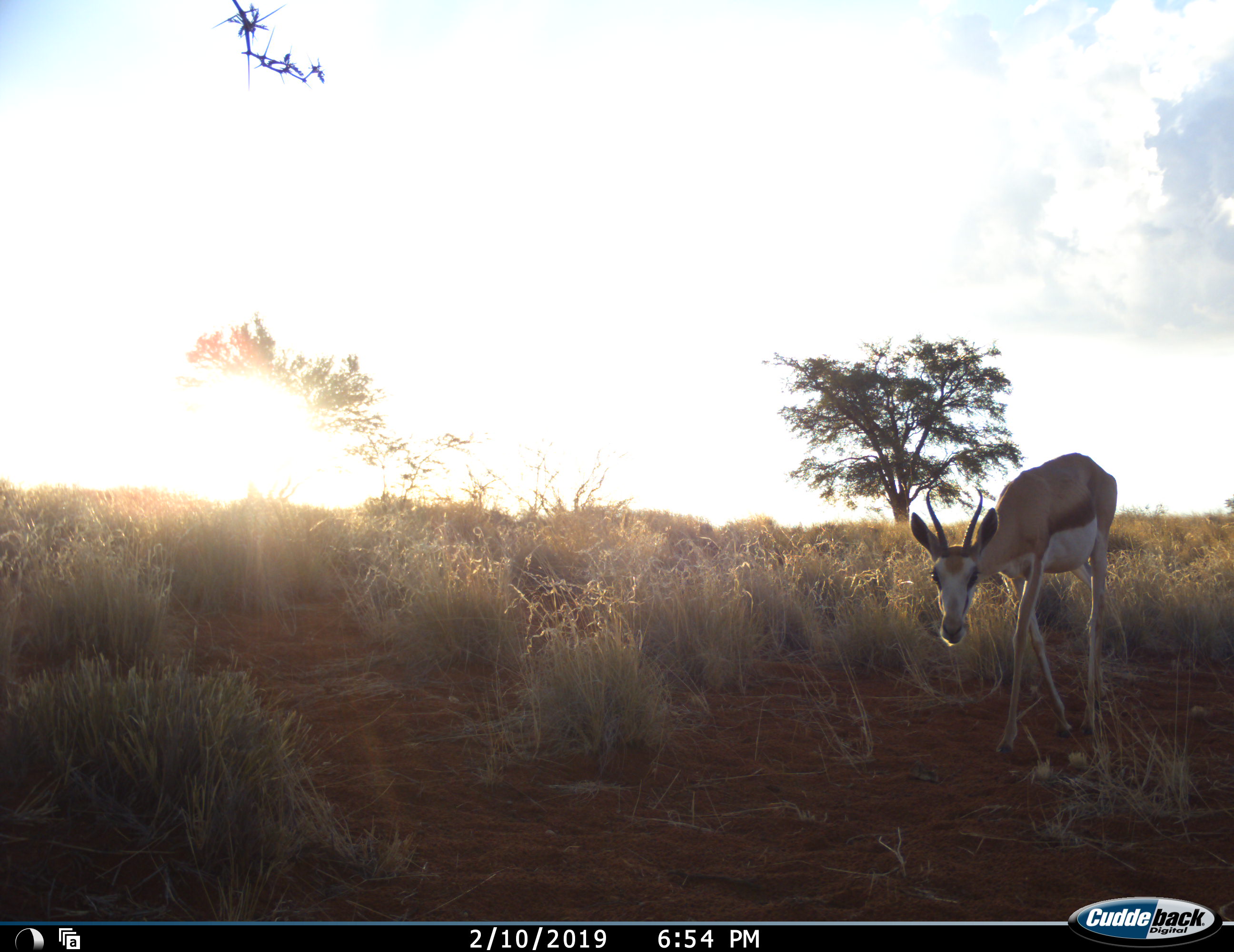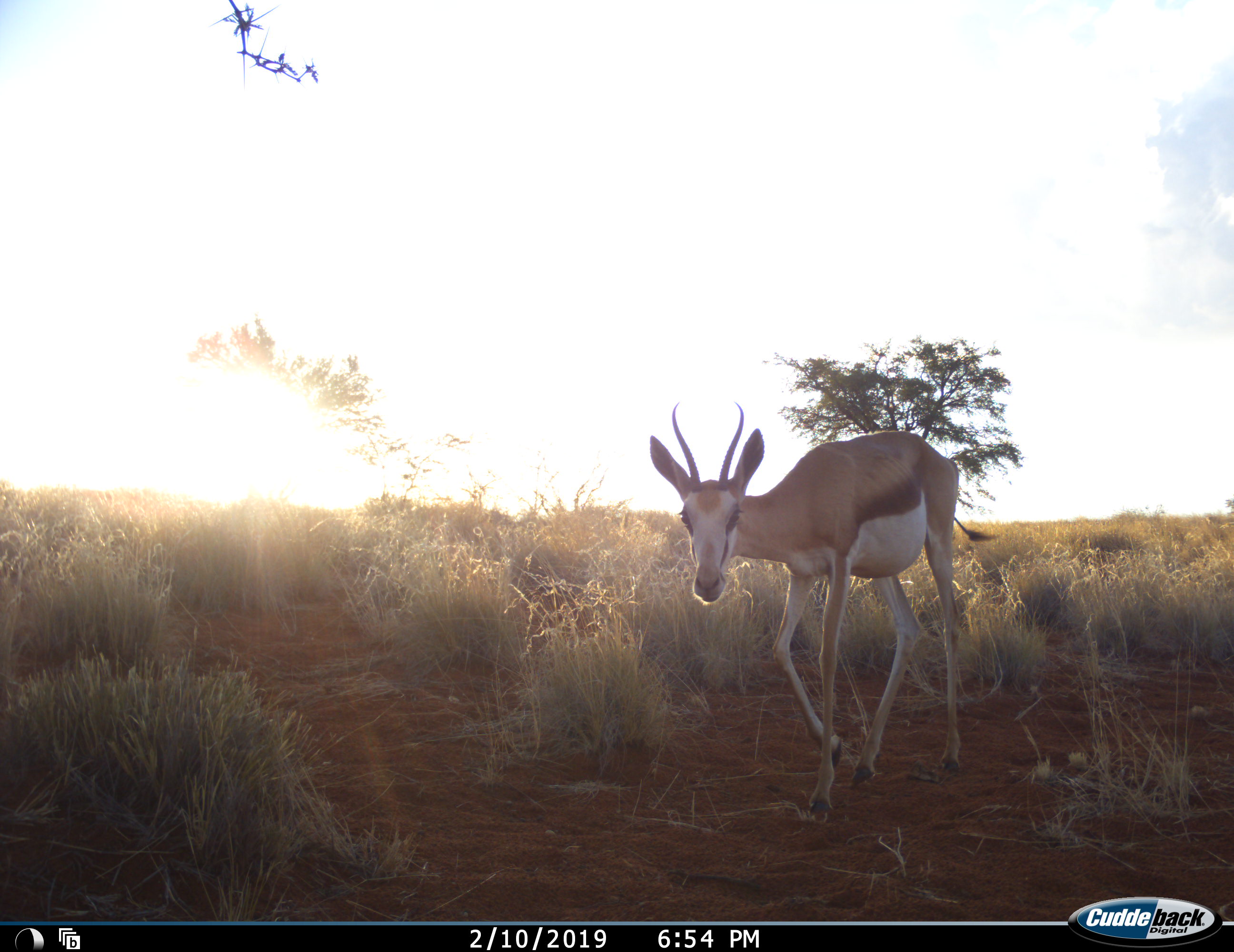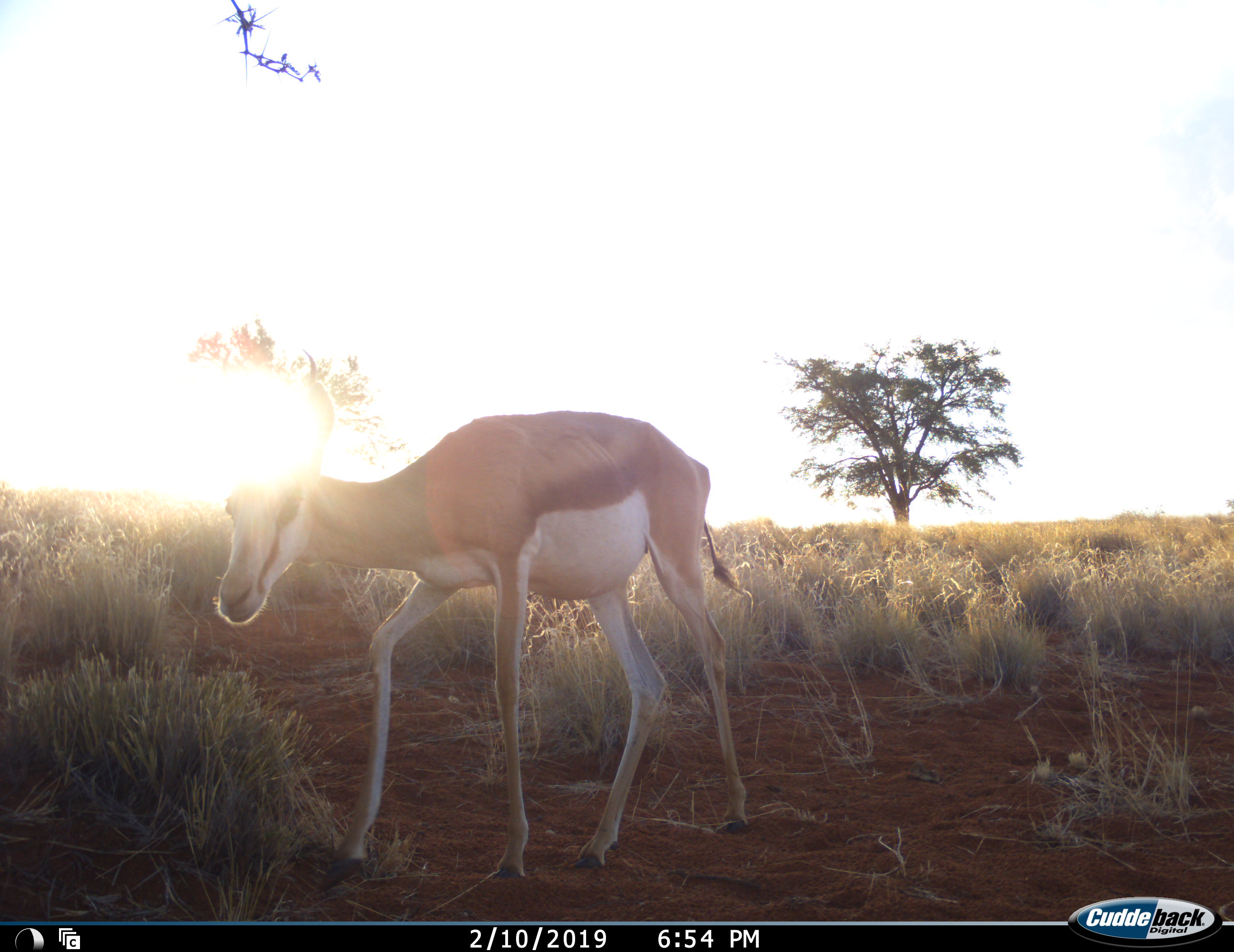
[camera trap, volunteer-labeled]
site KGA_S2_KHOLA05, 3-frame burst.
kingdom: Animalia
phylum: Chordata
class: Mammalia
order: Artiodactyla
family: Bovidae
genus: Antidorcas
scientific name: Antidorcas marsupialis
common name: springbok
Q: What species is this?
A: Springbok (Antidorcas marsupialis).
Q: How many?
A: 1.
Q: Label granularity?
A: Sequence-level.